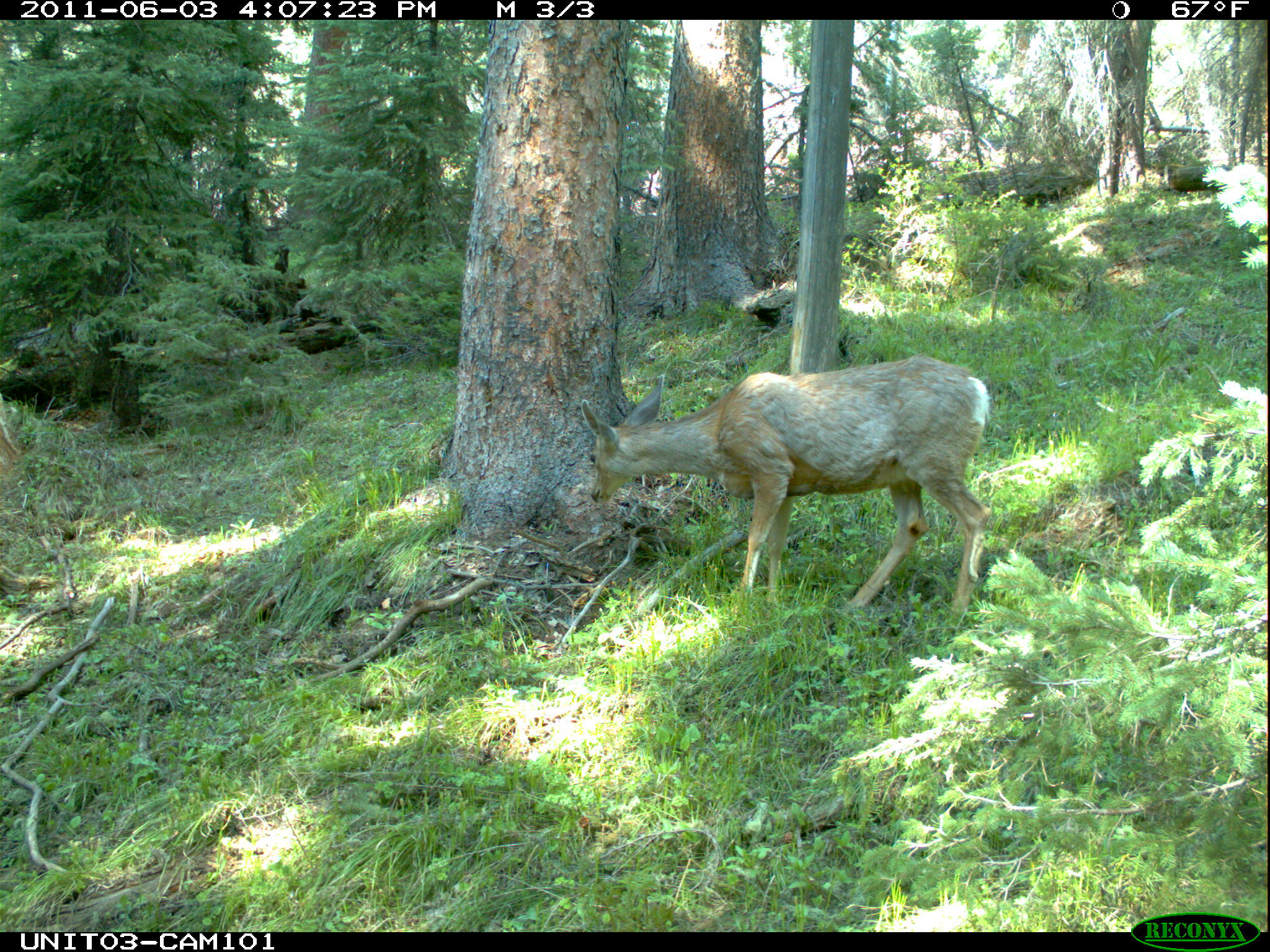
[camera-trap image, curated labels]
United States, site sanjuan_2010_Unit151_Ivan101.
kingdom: Animalia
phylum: Chordata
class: Mammalia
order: Artiodactyla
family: Cervidae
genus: Odocoileus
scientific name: Odocoileus hemionus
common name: mule deer